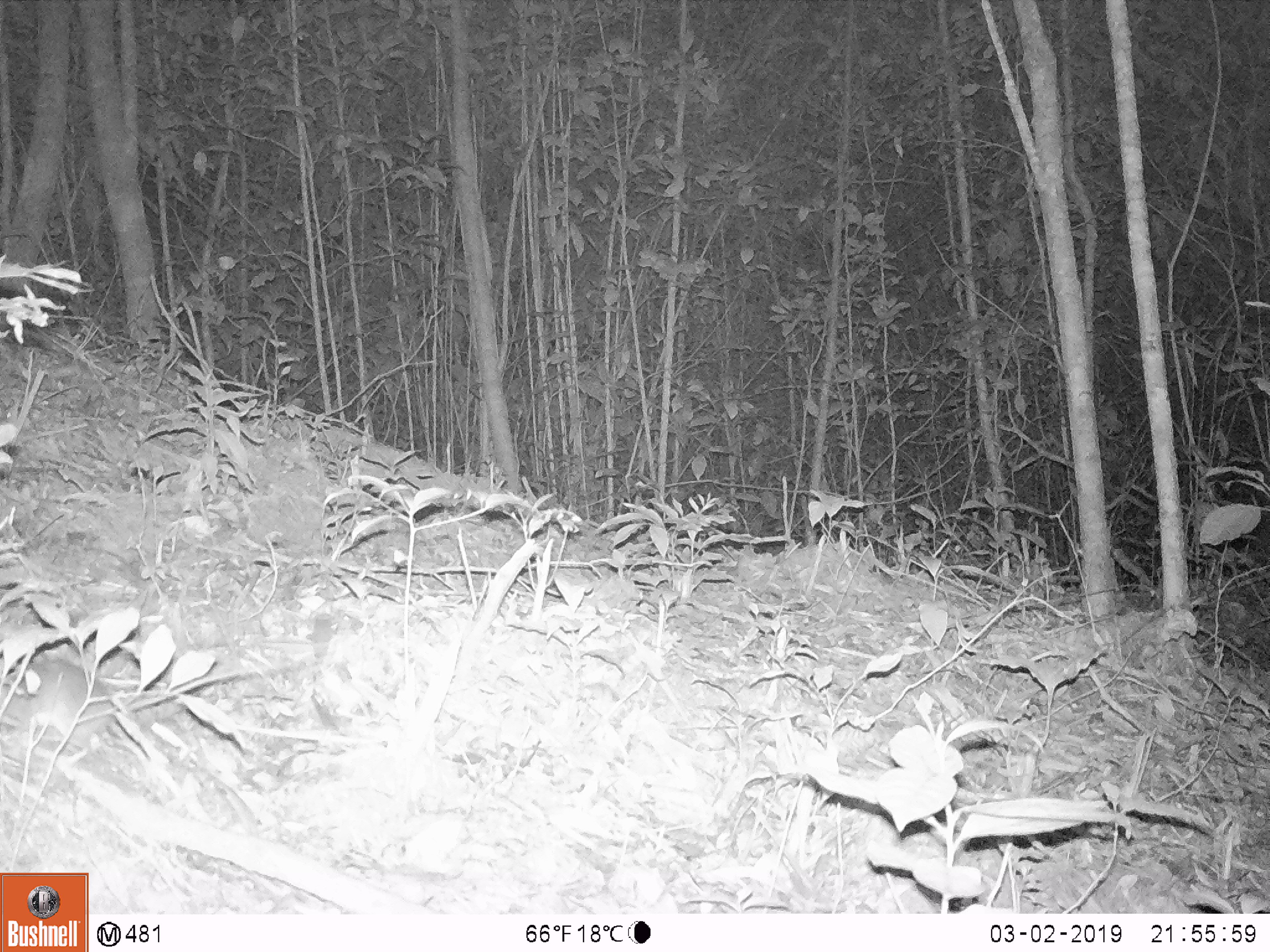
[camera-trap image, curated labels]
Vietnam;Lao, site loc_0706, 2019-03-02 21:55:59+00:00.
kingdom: Animalia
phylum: Chordata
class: Mammalia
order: Rodentia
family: Muridae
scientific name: Muridae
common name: old-world mice and rats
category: unidentified murid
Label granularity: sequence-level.